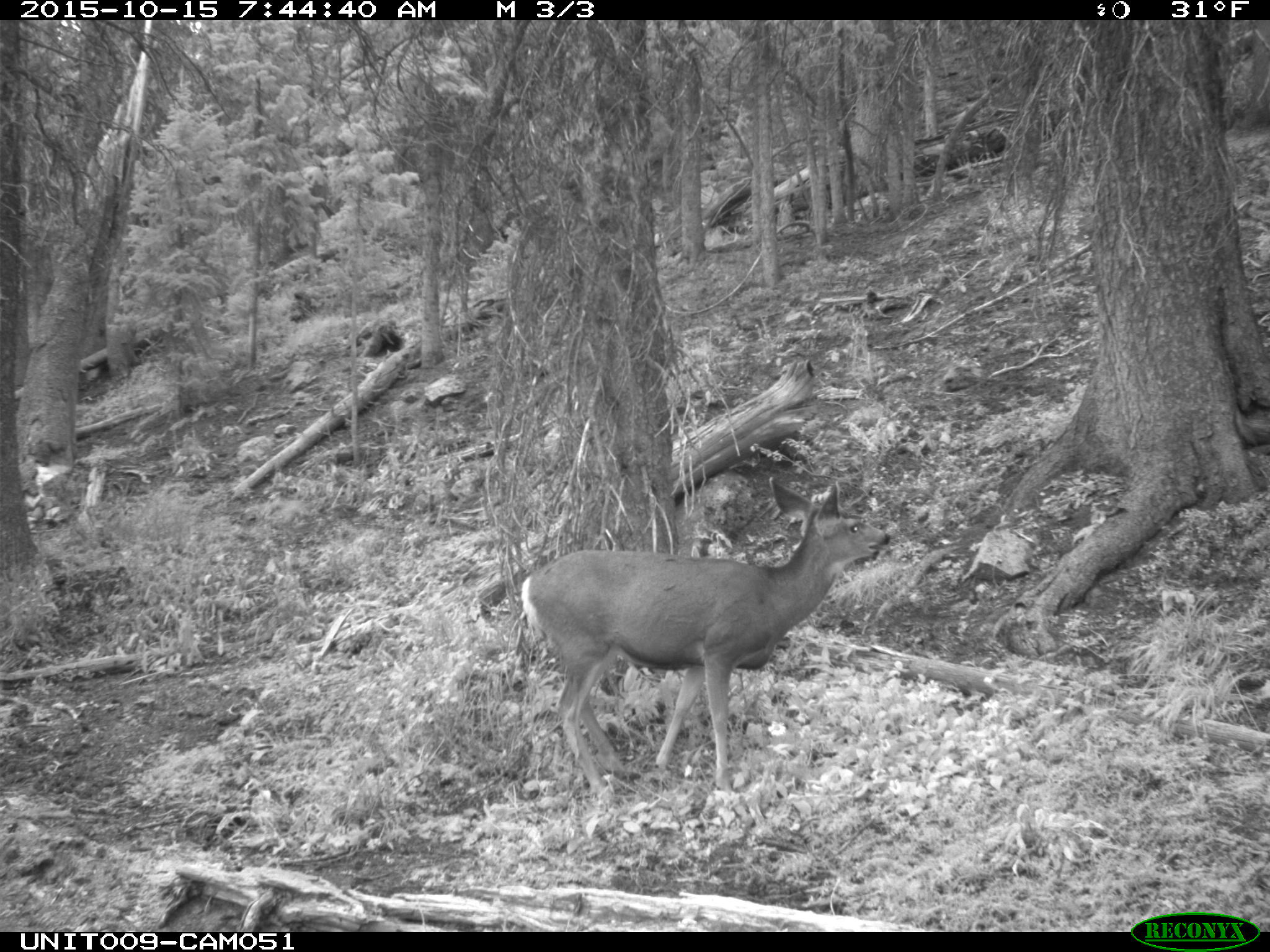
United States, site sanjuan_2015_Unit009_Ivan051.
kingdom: Animalia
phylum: Chordata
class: Mammalia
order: Artiodactyla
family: Cervidae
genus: Odocoileus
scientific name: Odocoileus hemionus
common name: mule deer